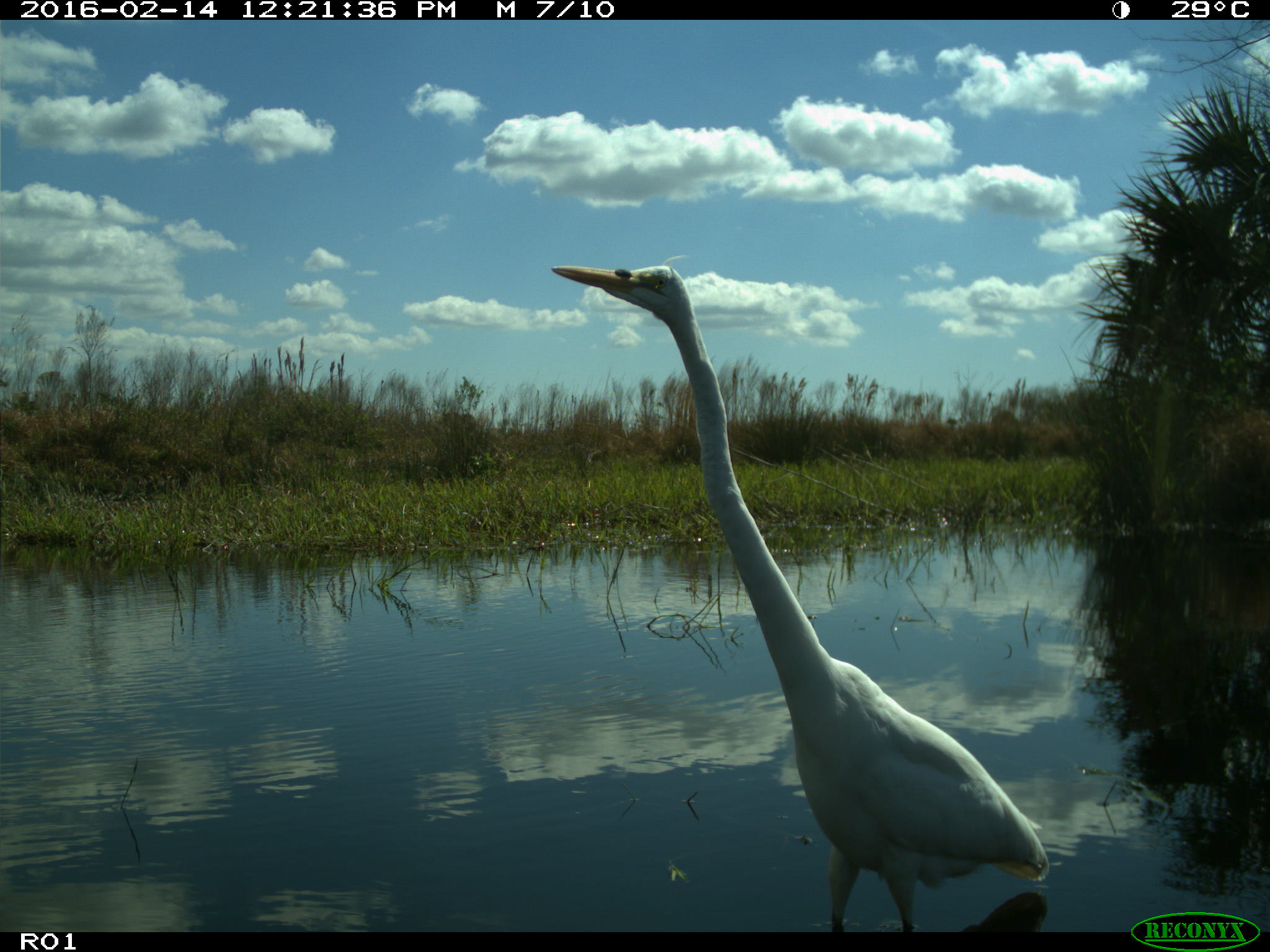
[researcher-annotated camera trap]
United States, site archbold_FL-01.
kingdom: Animalia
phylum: Chordata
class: Aves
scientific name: Aves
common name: birds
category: unidentified bird